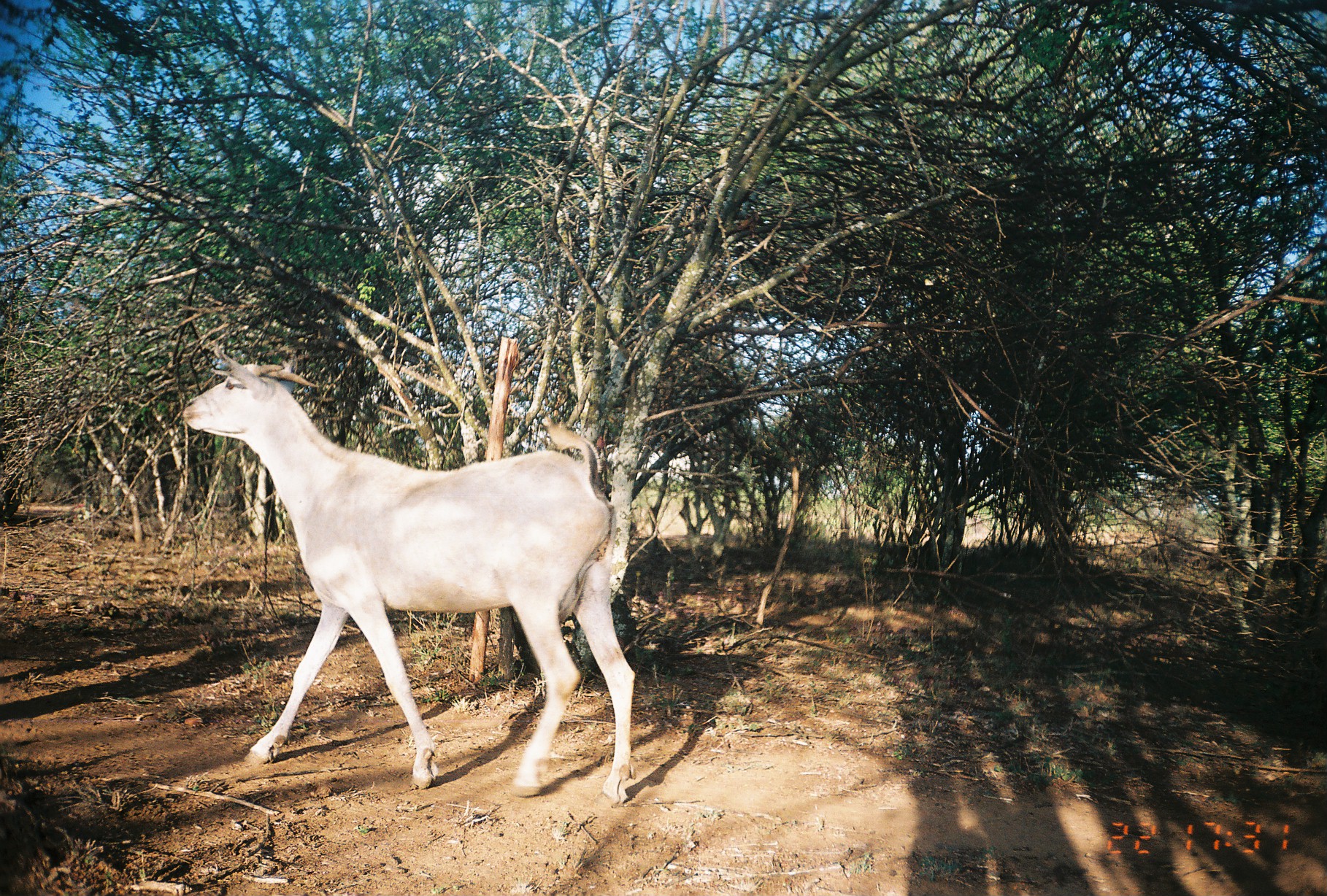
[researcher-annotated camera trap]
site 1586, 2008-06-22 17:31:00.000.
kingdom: Animalia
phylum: Chordata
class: Mammalia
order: Artiodactyla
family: Bovidae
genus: Capra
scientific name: Capra aegagrus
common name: wild goat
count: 1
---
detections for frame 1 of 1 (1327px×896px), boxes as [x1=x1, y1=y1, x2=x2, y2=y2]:
capra aegagrus: [x1=179, y1=346, x2=634, y2=808]